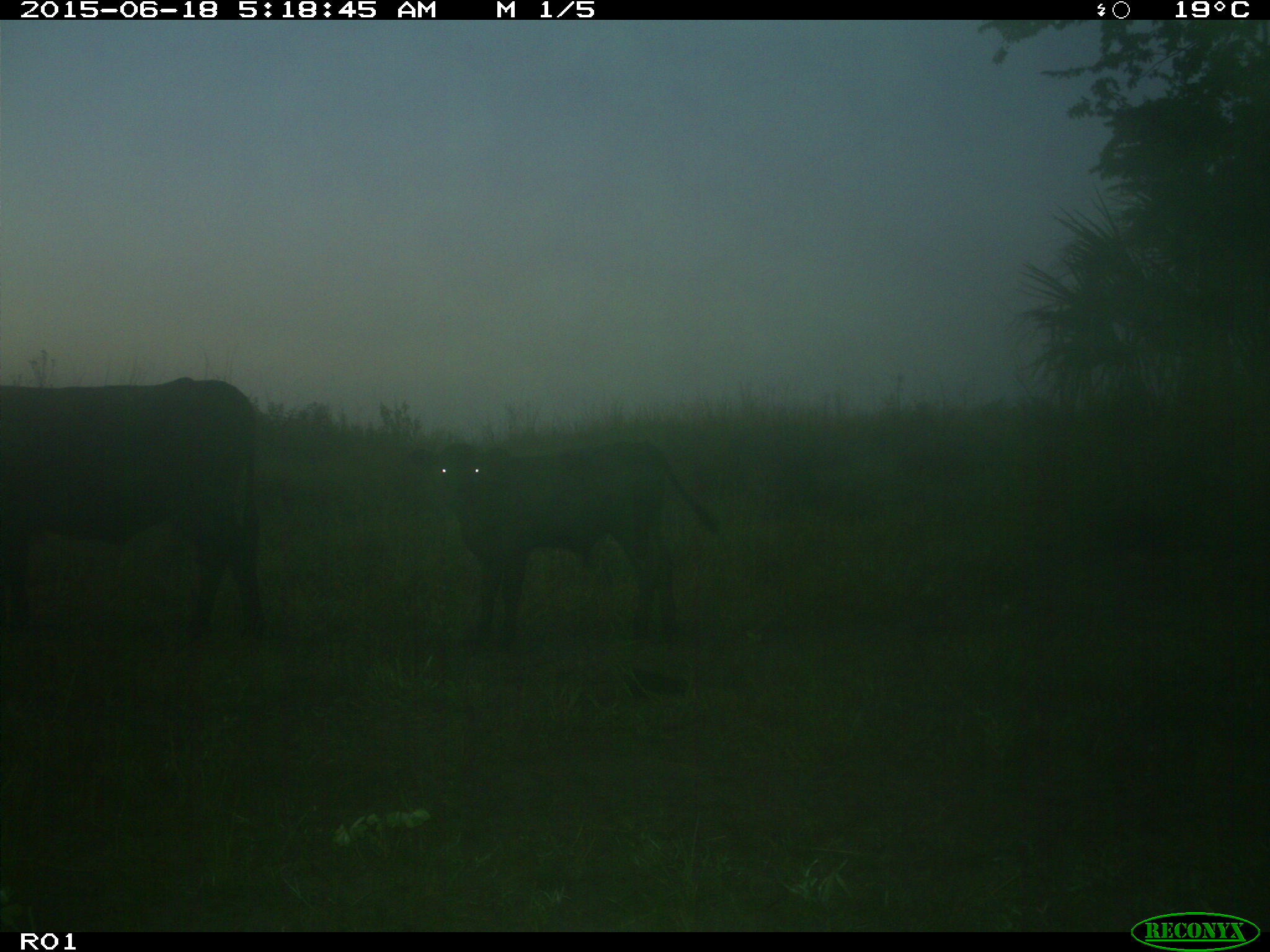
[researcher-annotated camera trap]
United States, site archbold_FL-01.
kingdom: Animalia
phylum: Chordata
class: Mammalia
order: Artiodactyla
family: Bovidae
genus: Bos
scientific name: Bos taurus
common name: domestic cow